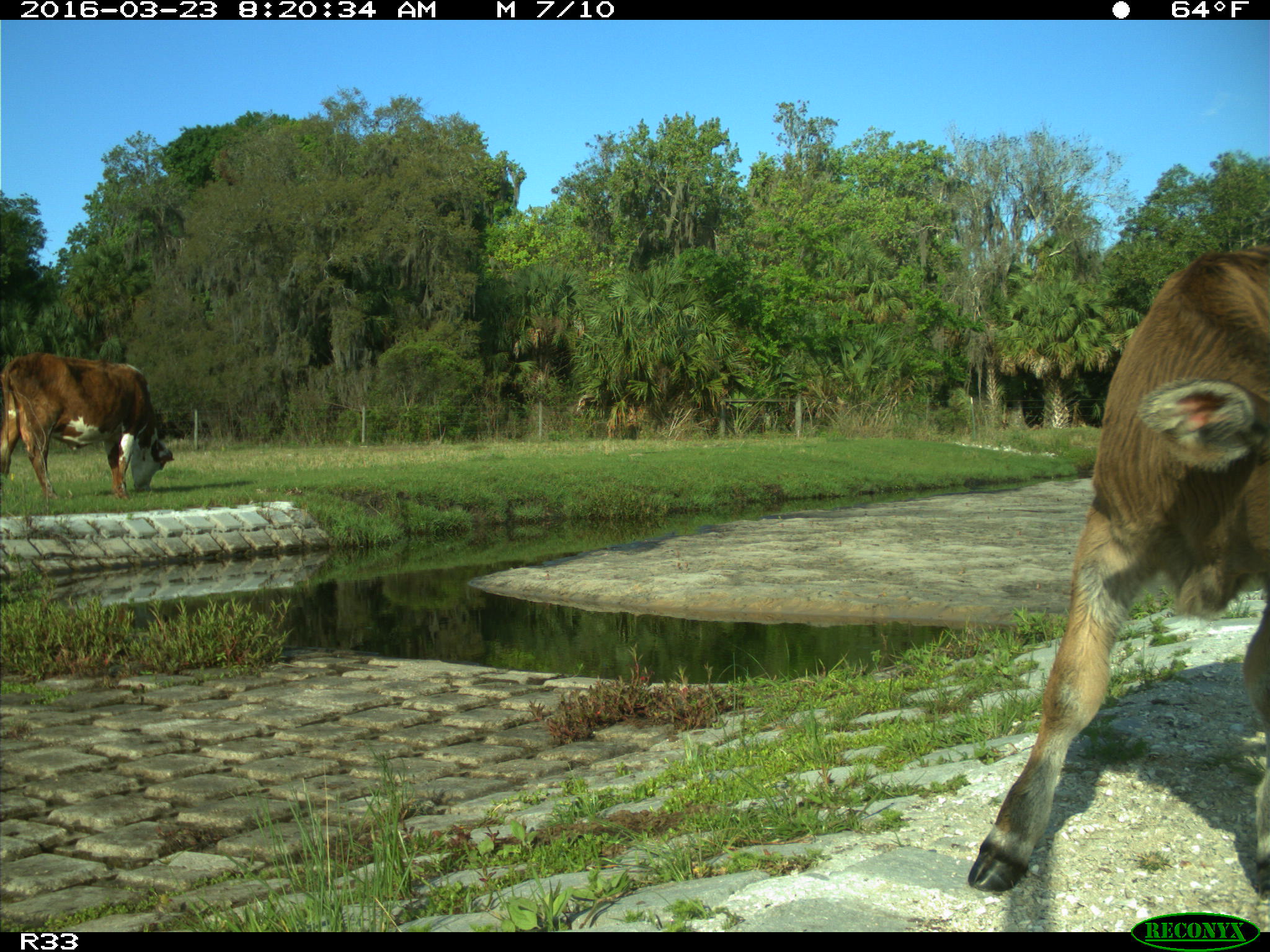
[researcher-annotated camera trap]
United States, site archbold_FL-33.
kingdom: Animalia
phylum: Chordata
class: Mammalia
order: Artiodactyla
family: Bovidae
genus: Bos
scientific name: Bos taurus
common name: domestic cow